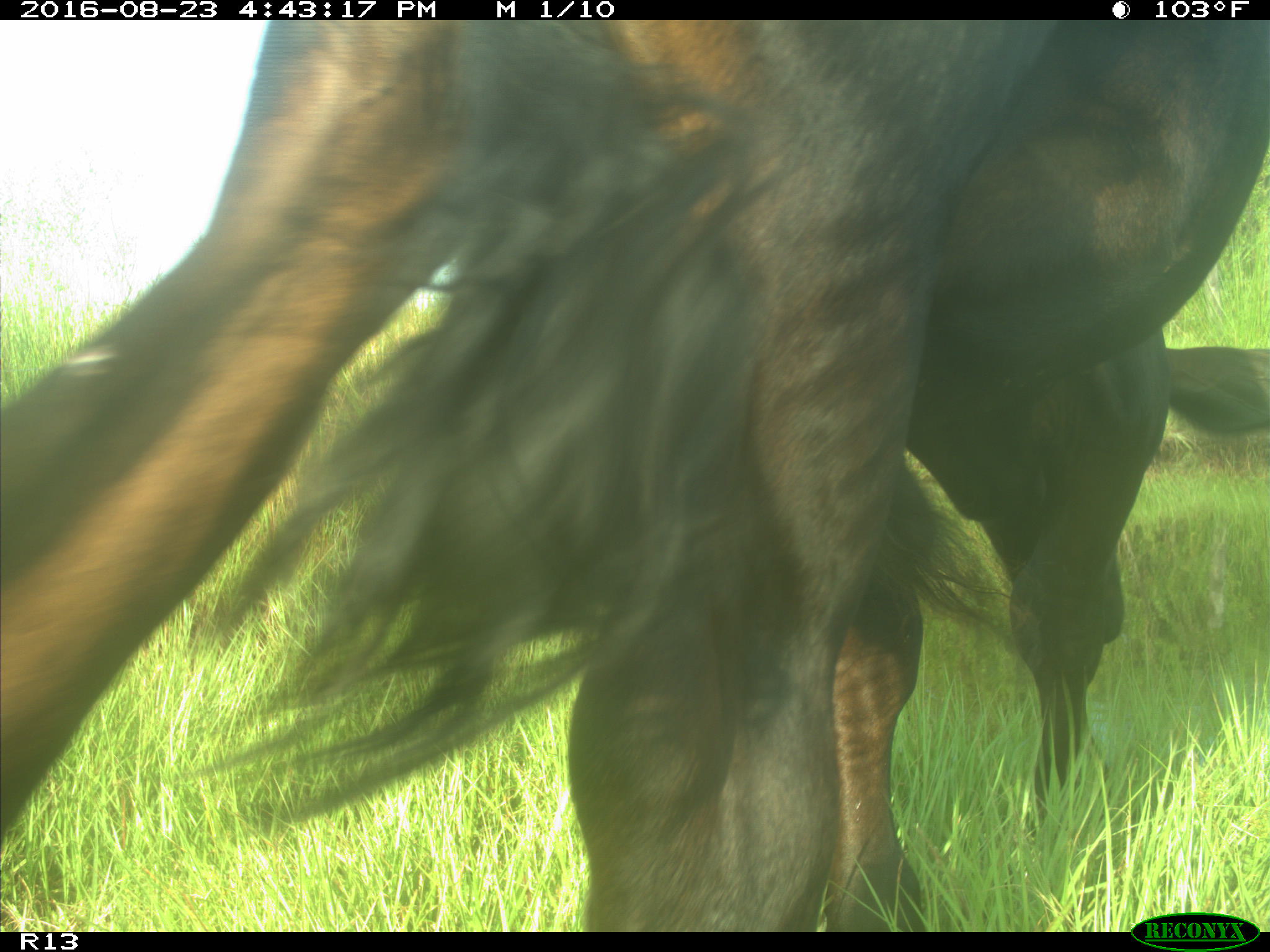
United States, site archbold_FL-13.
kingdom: Animalia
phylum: Chordata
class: Mammalia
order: Artiodactyla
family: Bovidae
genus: Bos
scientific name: Bos taurus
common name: domestic cow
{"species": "Bos taurus (domestic cow)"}